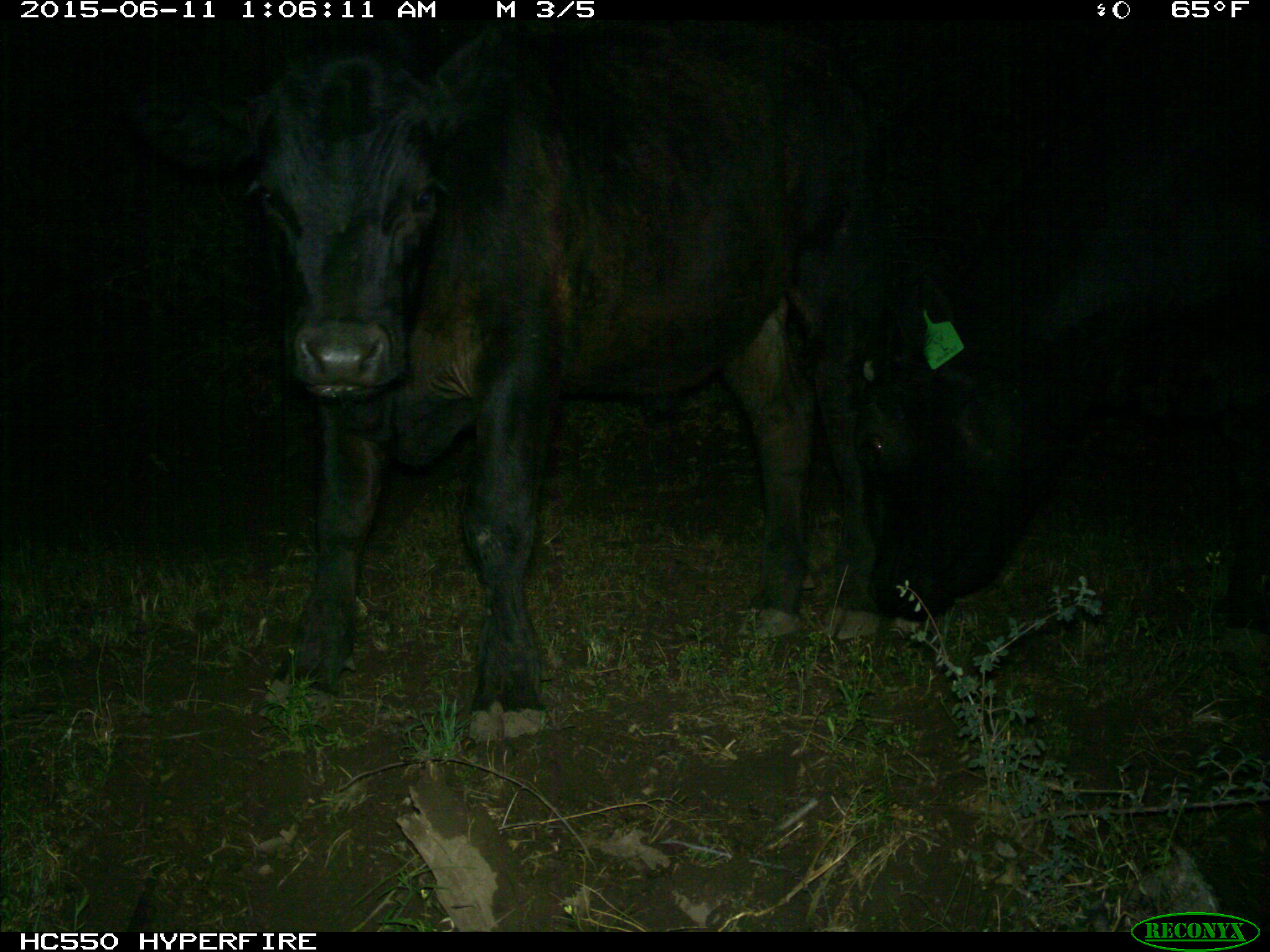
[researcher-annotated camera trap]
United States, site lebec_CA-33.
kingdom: Animalia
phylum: Chordata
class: Mammalia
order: Artiodactyla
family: Bovidae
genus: Bos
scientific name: Bos taurus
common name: domestic cow